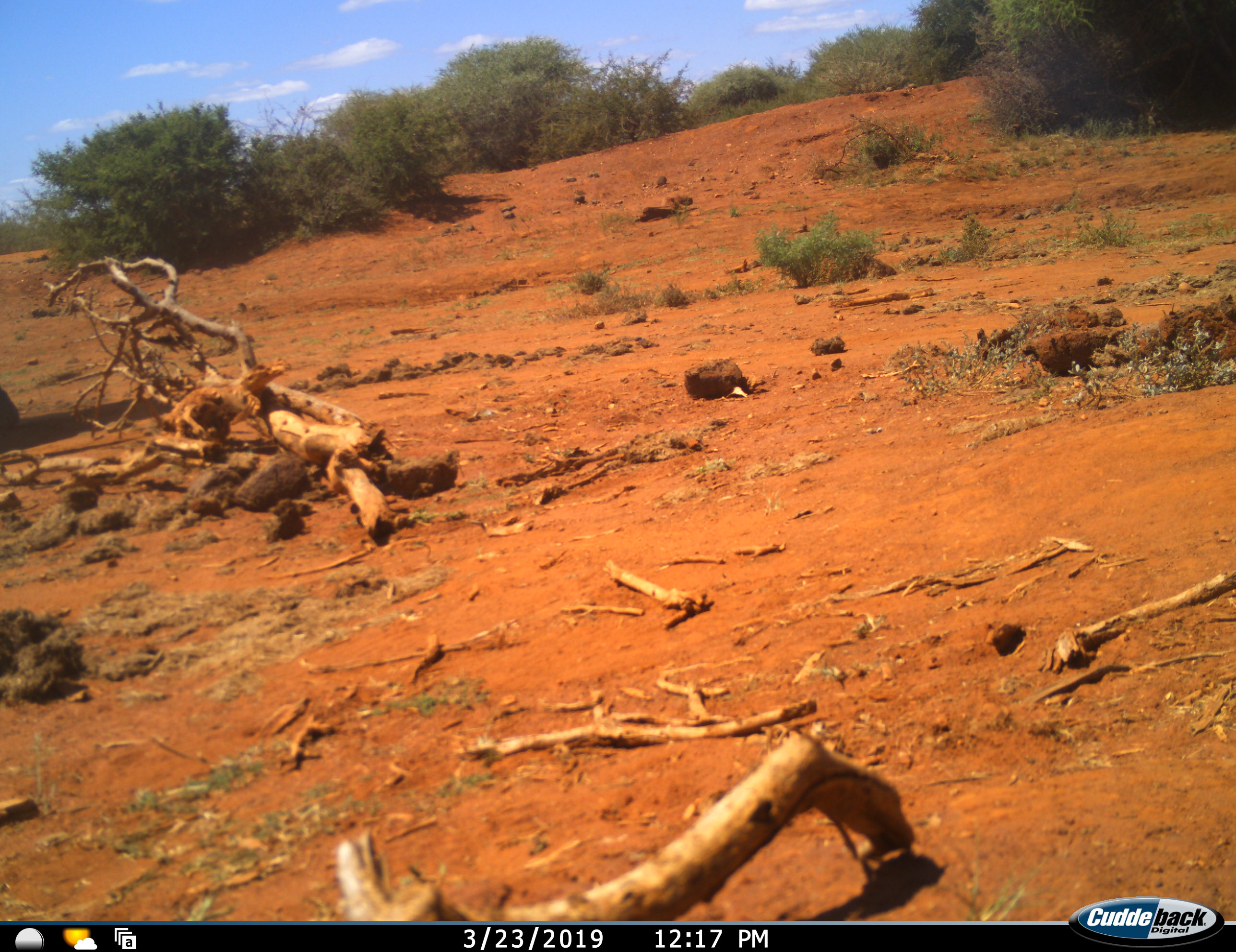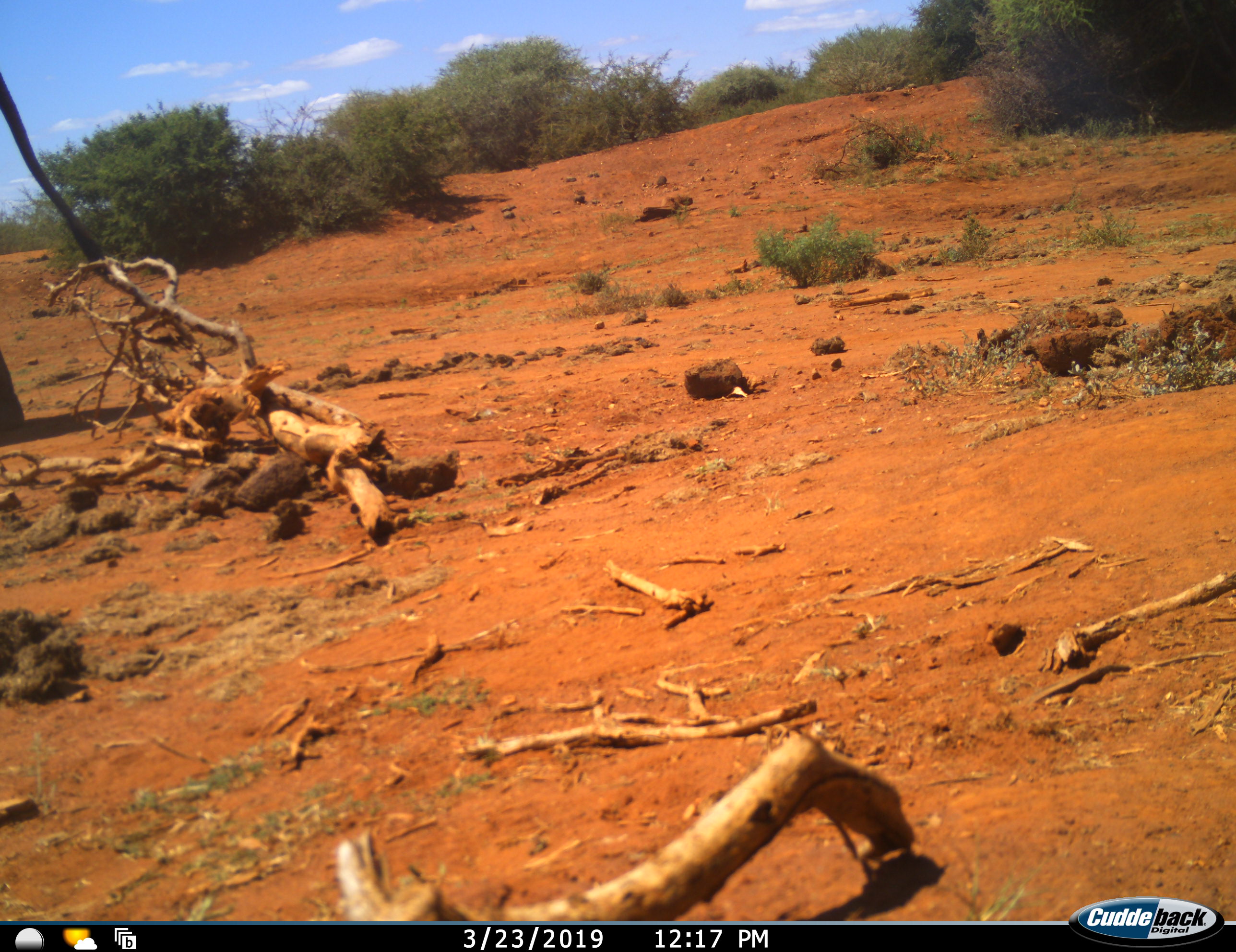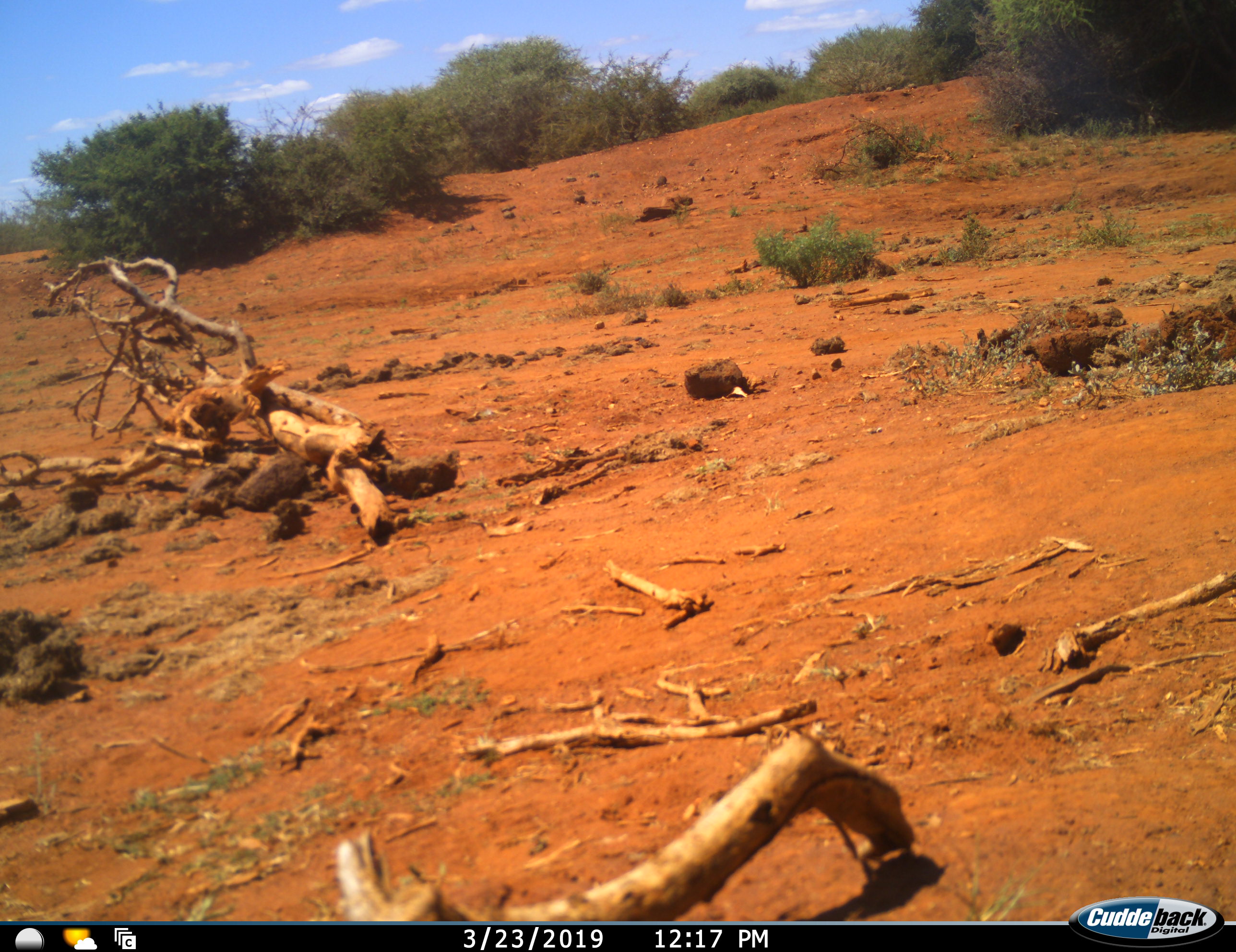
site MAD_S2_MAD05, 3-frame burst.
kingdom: Animalia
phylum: Chordata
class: Mammalia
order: Proboscidea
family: Elephantidae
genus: Loxodonta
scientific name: Loxodonta africana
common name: african bush elephant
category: elephant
Elephant (african bush elephant) (Loxodonta africana), count 1. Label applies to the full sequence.